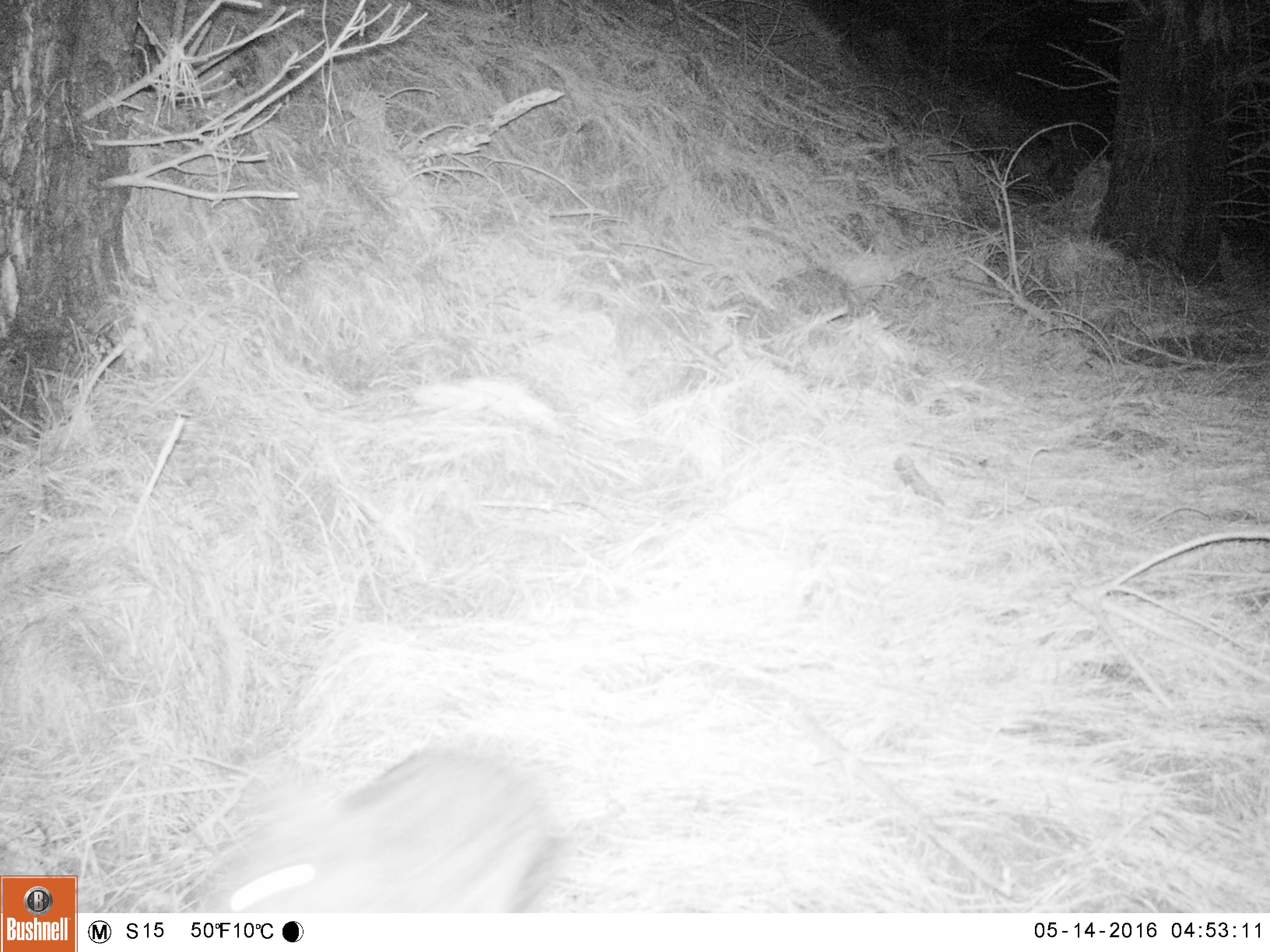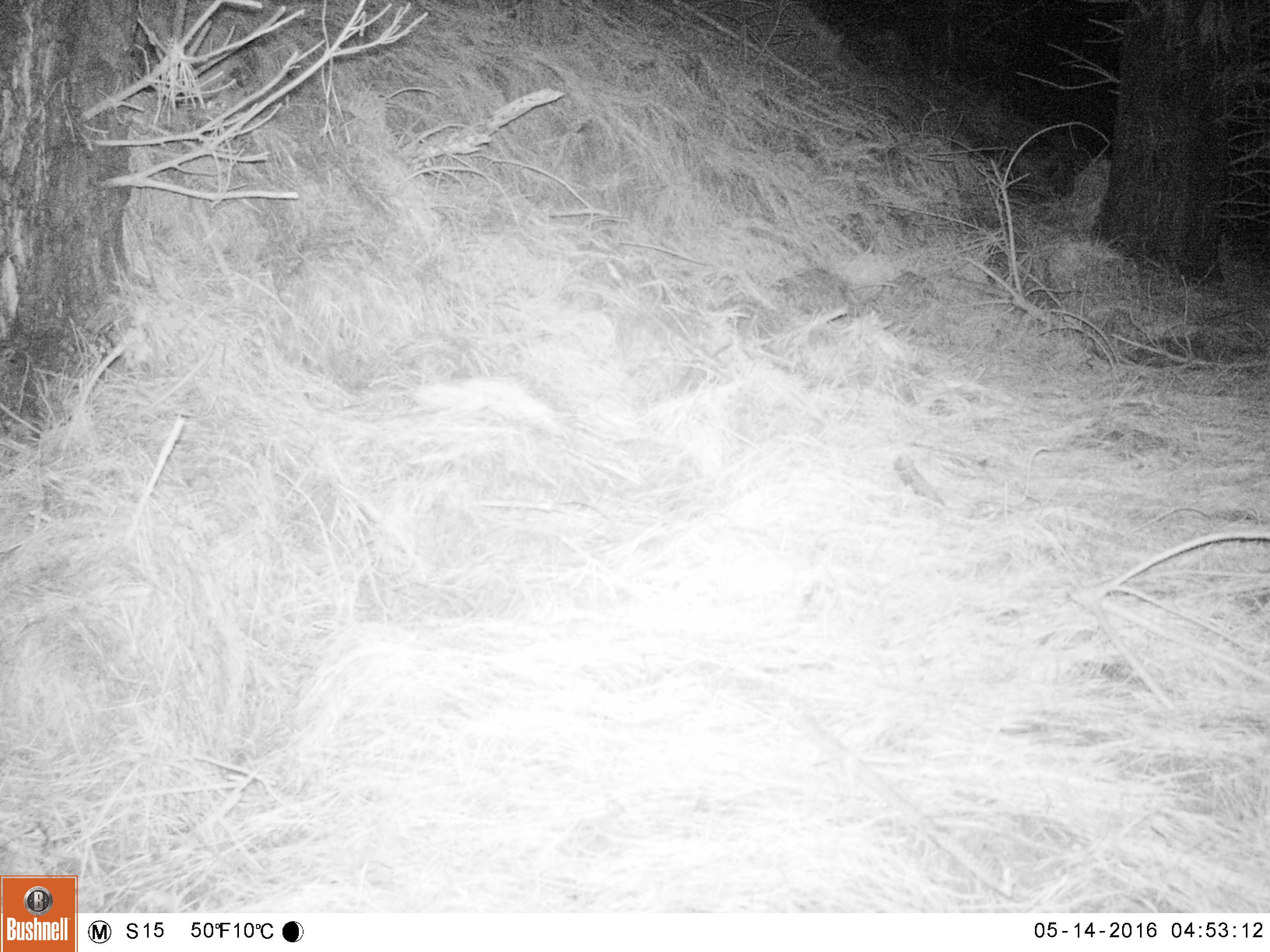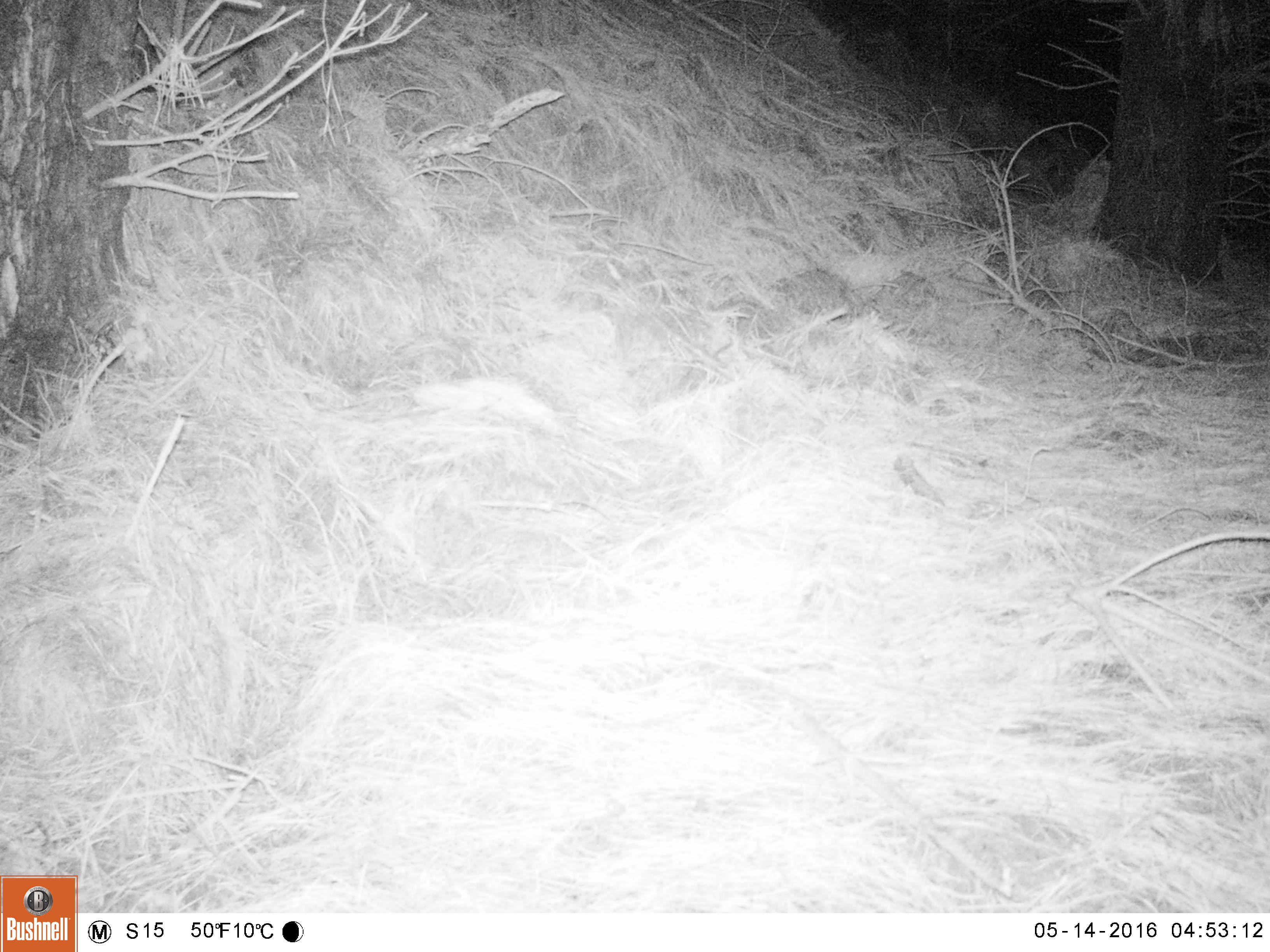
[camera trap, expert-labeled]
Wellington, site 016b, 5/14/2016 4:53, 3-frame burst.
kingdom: Animalia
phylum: Chordata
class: Mammalia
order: Lagomorpha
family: Leporidae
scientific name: Leporidae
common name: rabbit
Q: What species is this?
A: Rabbit (Leporidae).